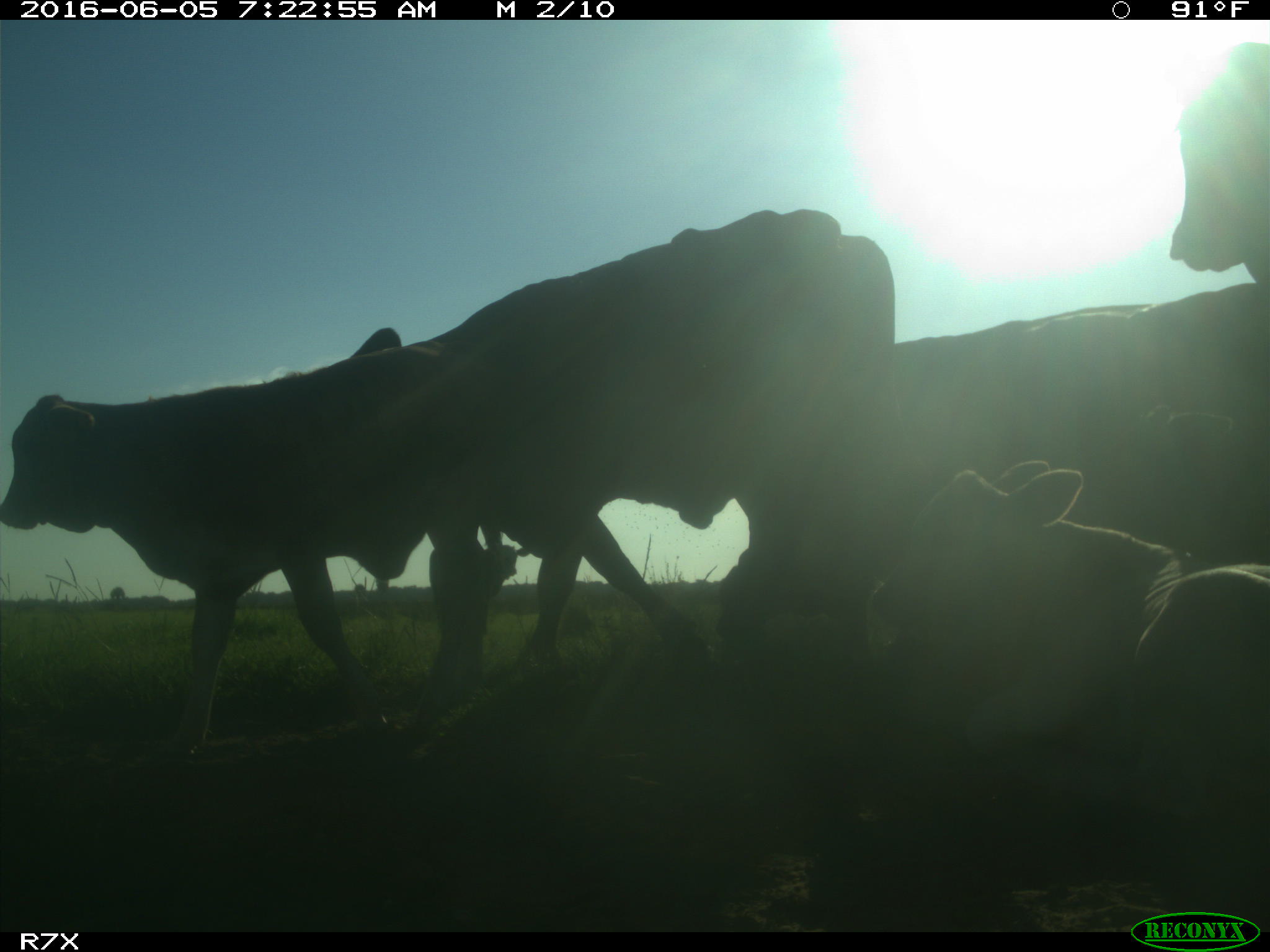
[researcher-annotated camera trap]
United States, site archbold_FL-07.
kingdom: Animalia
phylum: Chordata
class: Mammalia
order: Artiodactyla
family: Bovidae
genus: Bos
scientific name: Bos taurus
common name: domestic cow